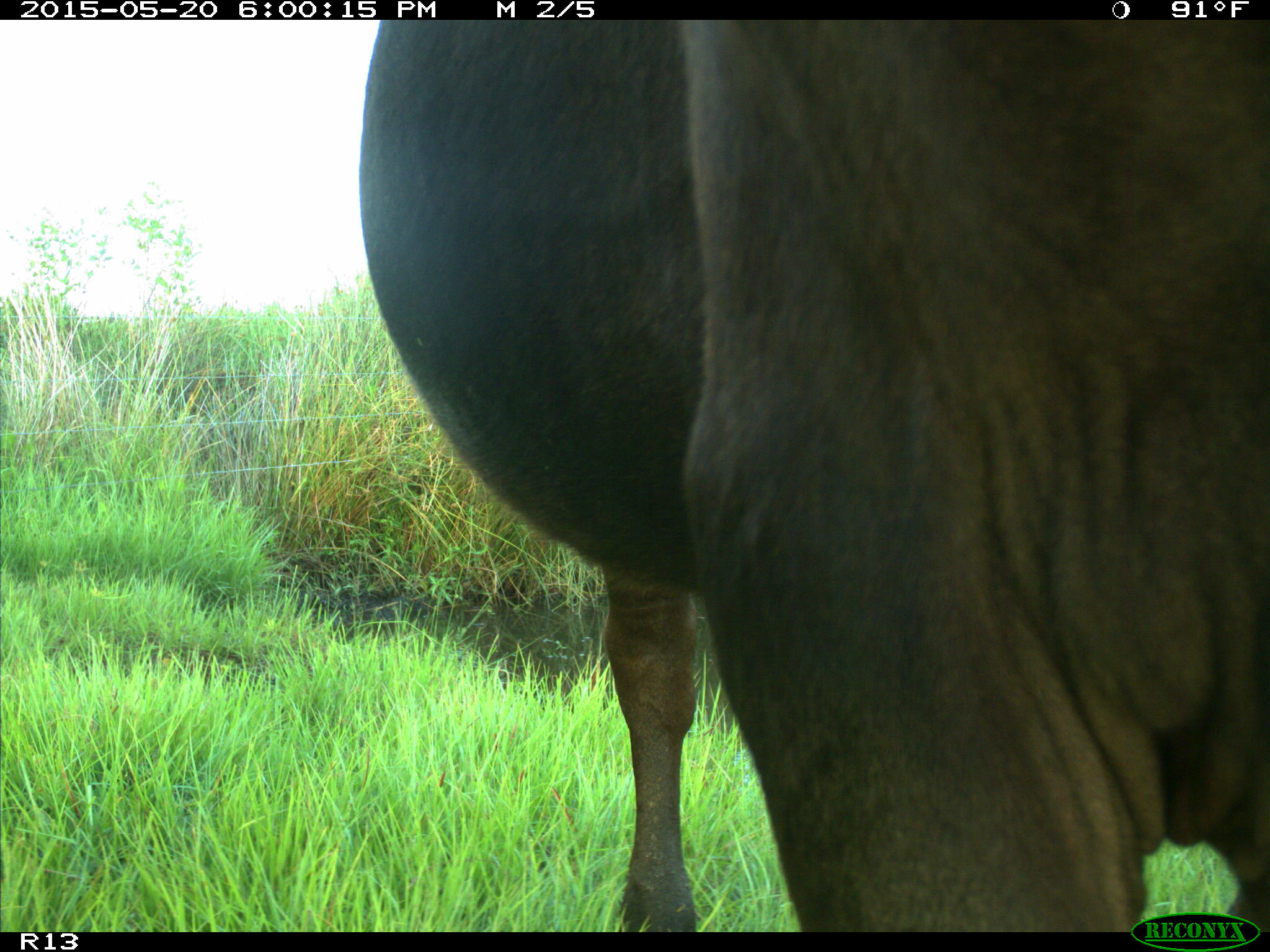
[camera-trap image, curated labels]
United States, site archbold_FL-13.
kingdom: Animalia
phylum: Chordata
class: Mammalia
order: Artiodactyla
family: Bovidae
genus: Bos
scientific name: Bos taurus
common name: domestic cow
Bos taurus (domestic cow).